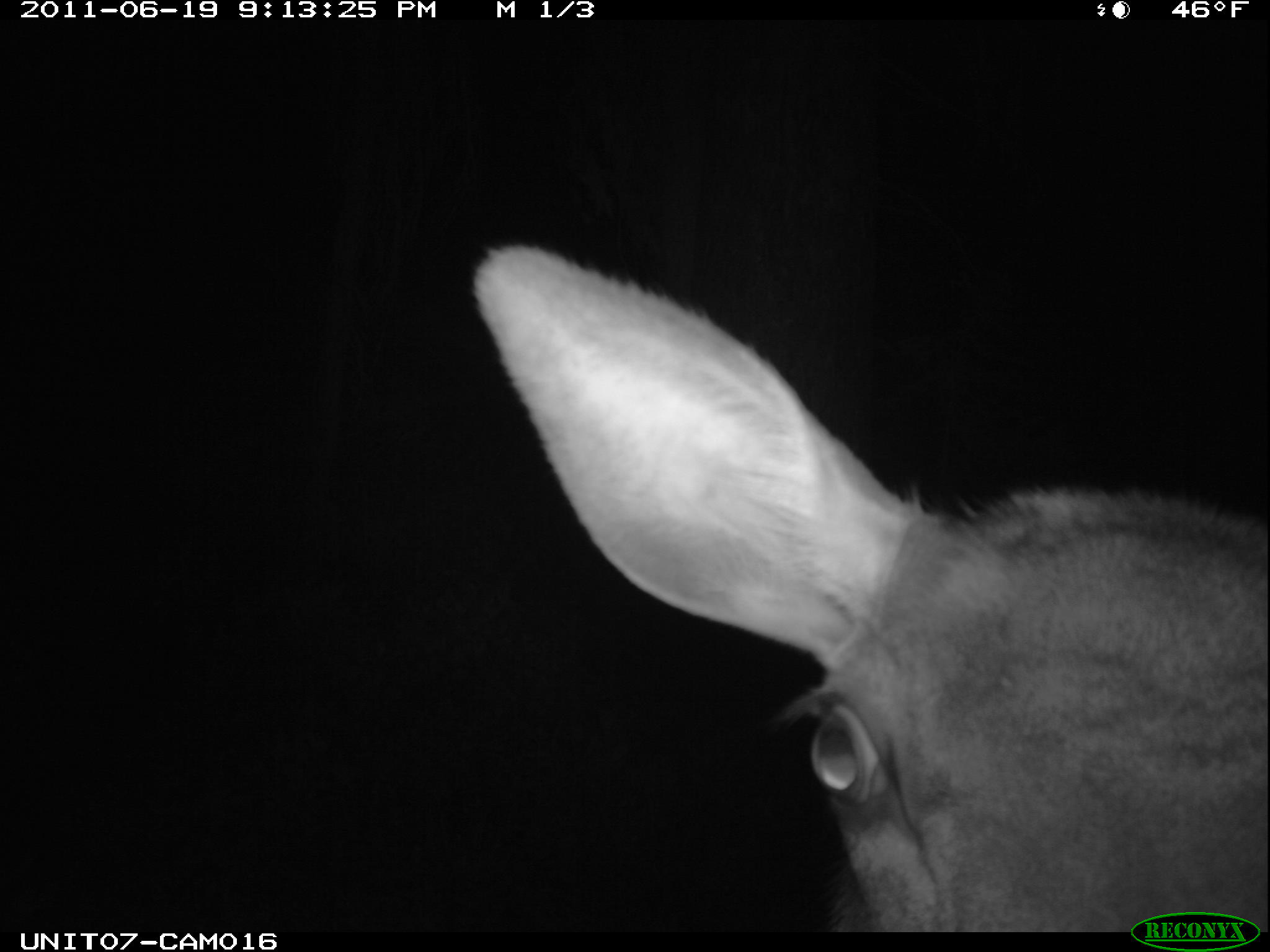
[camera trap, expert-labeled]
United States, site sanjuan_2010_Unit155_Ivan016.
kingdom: Animalia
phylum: Chordata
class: Mammalia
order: Artiodactyla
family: Cervidae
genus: Cervus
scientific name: Cervus elaphus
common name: red deer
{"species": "Cervus elaphus (red deer)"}